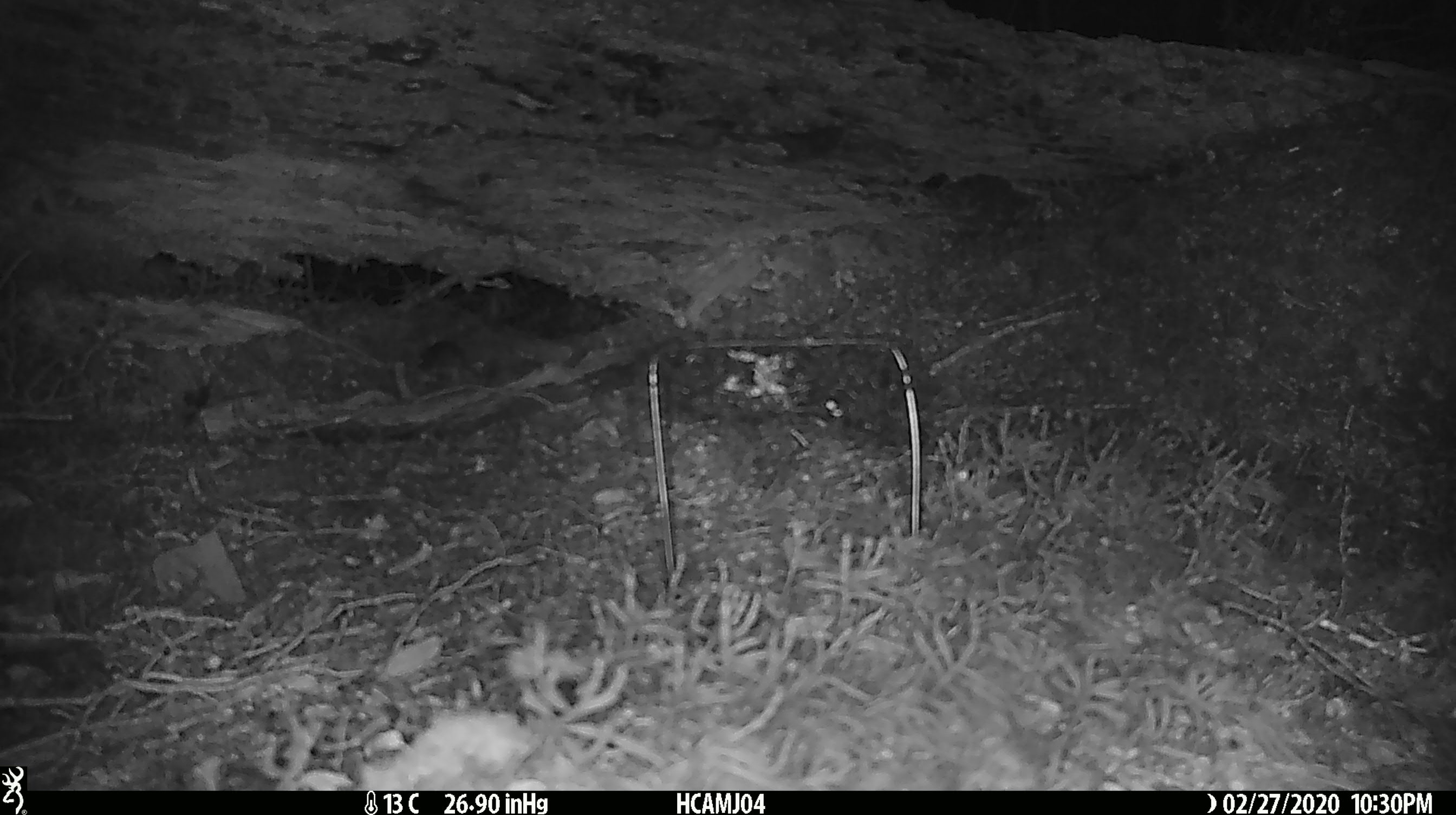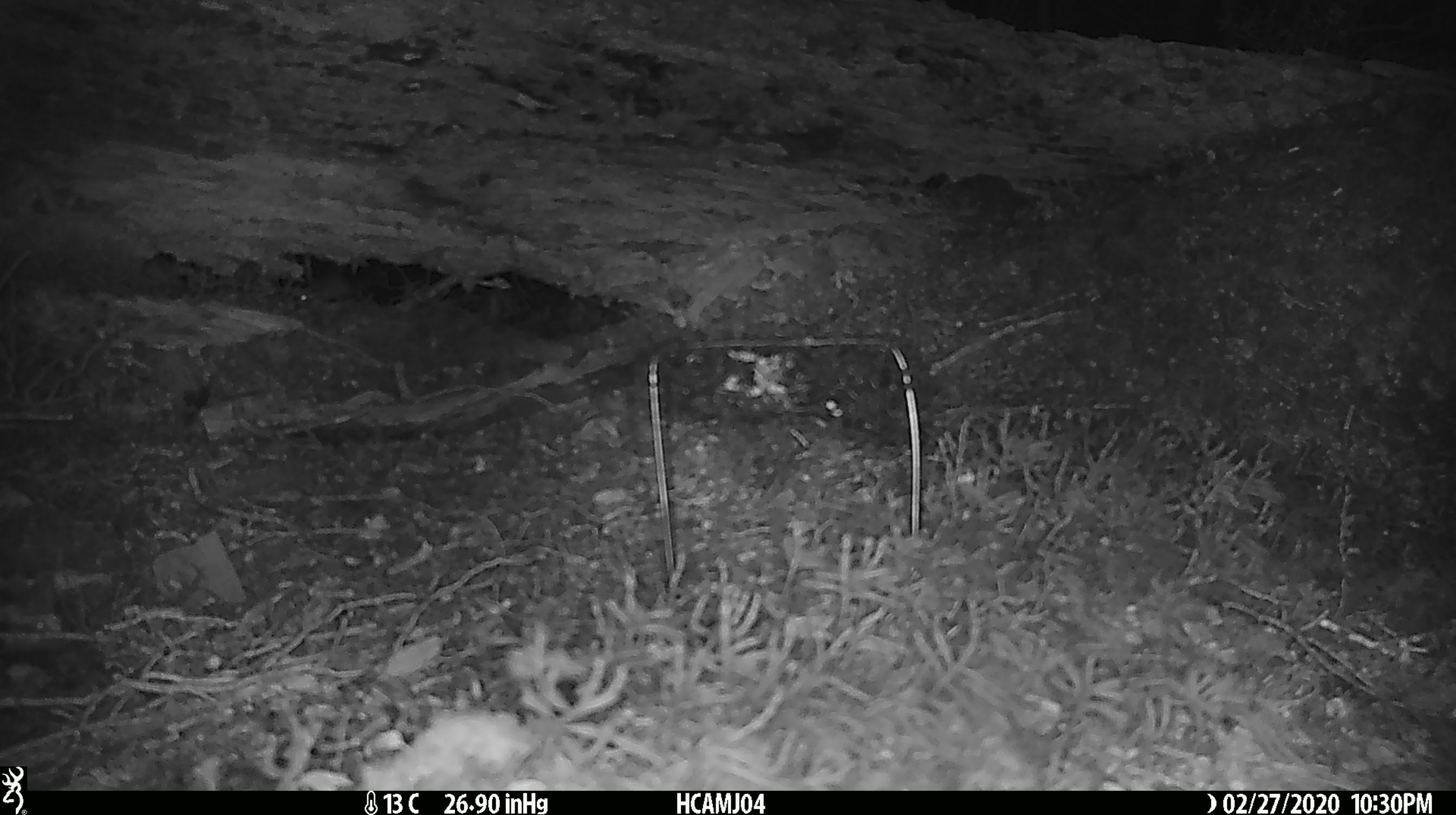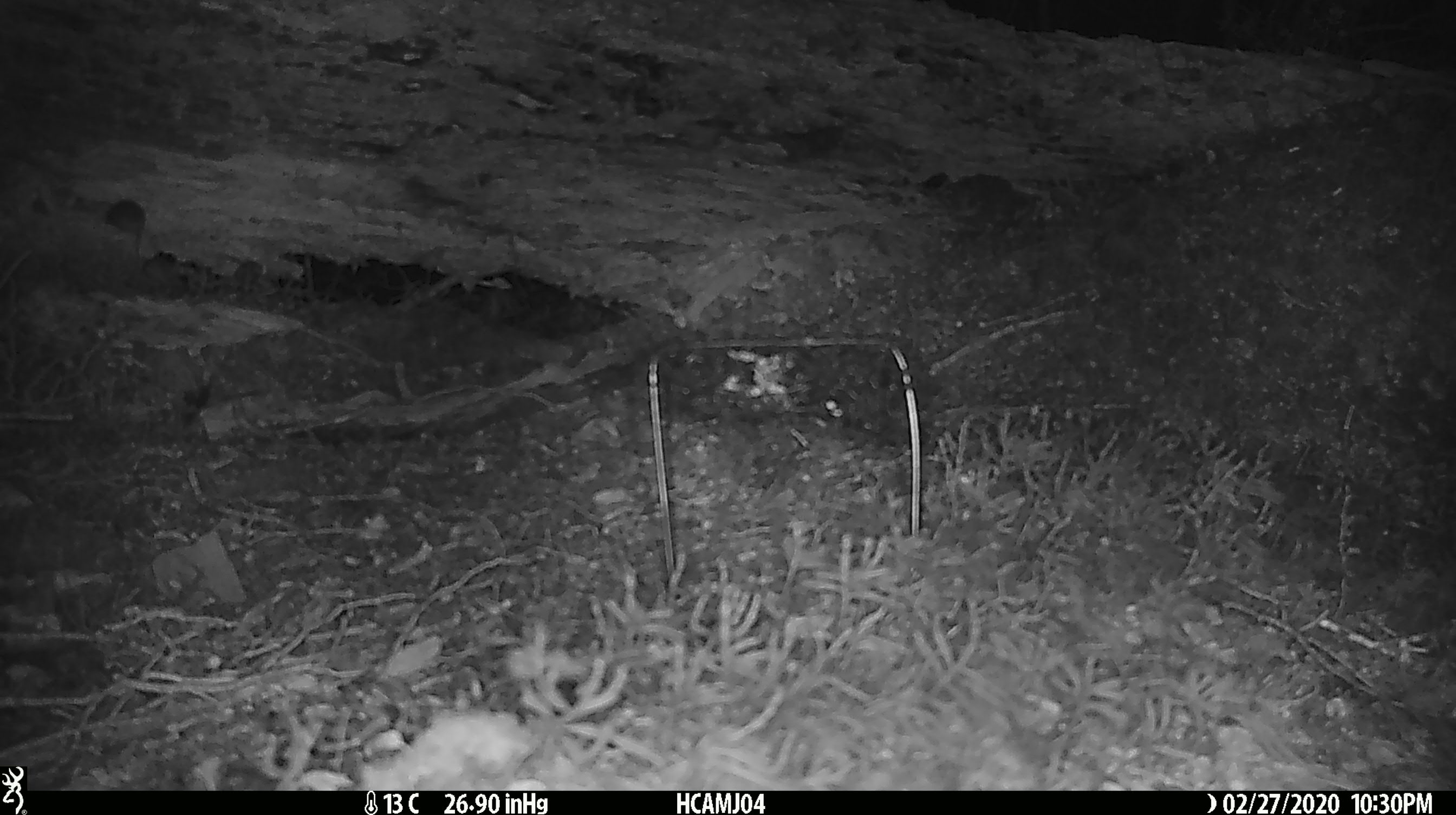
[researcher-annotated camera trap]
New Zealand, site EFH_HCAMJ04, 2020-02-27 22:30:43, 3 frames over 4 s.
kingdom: Animalia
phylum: Chordata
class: Mammalia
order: Rodentia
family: Muridae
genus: Mus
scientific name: Mus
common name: mouse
Mouse (Mus).